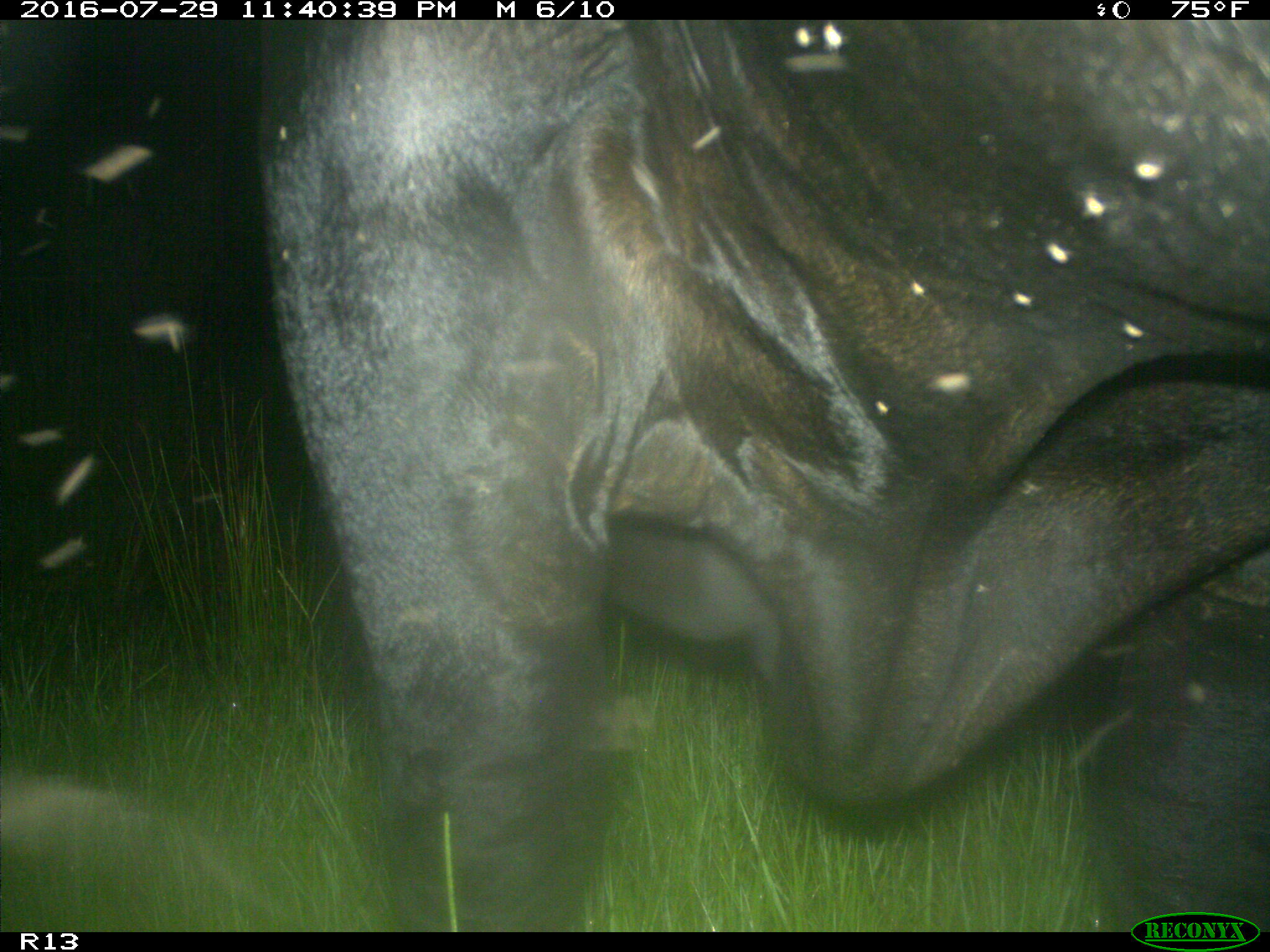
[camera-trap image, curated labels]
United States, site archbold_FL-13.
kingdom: Animalia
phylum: Chordata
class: Mammalia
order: Artiodactyla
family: Bovidae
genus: Bos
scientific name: Bos taurus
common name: domestic cow